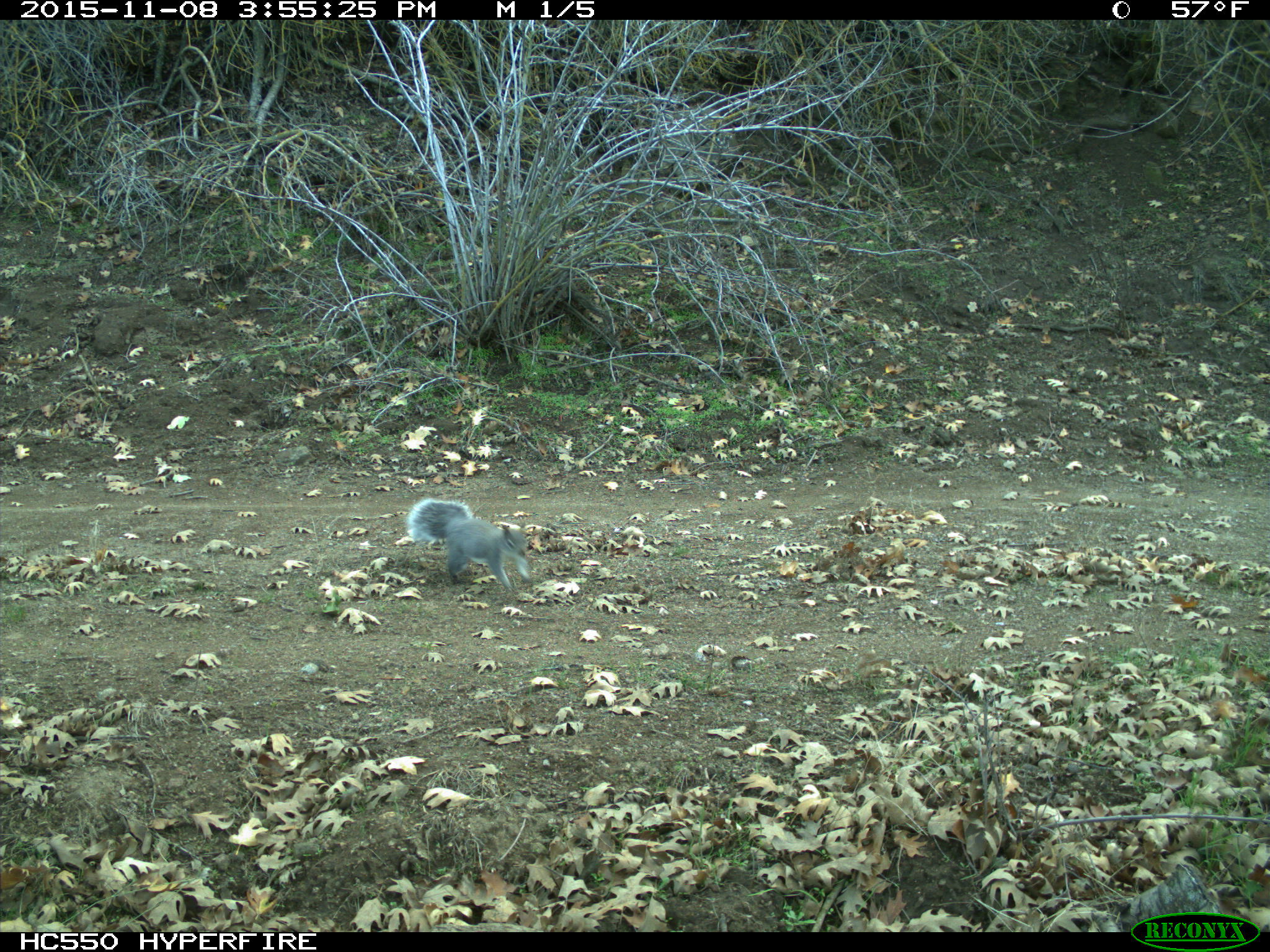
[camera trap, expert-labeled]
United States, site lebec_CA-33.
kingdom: Animalia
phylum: Chordata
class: Mammalia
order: Rodentia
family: Sciuridae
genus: Sciurus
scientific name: Sciurus carolinensis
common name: eastern gray squirrel